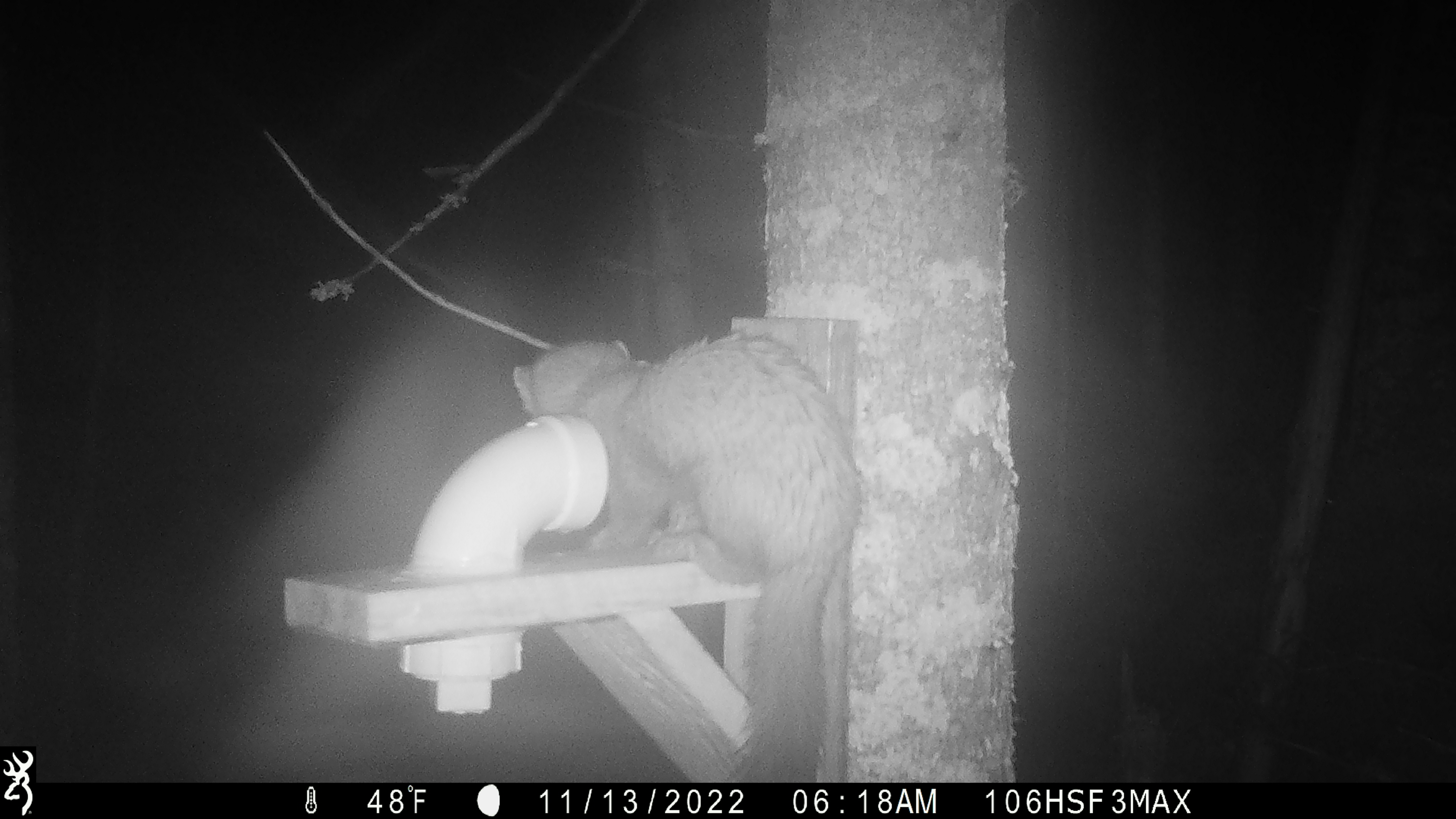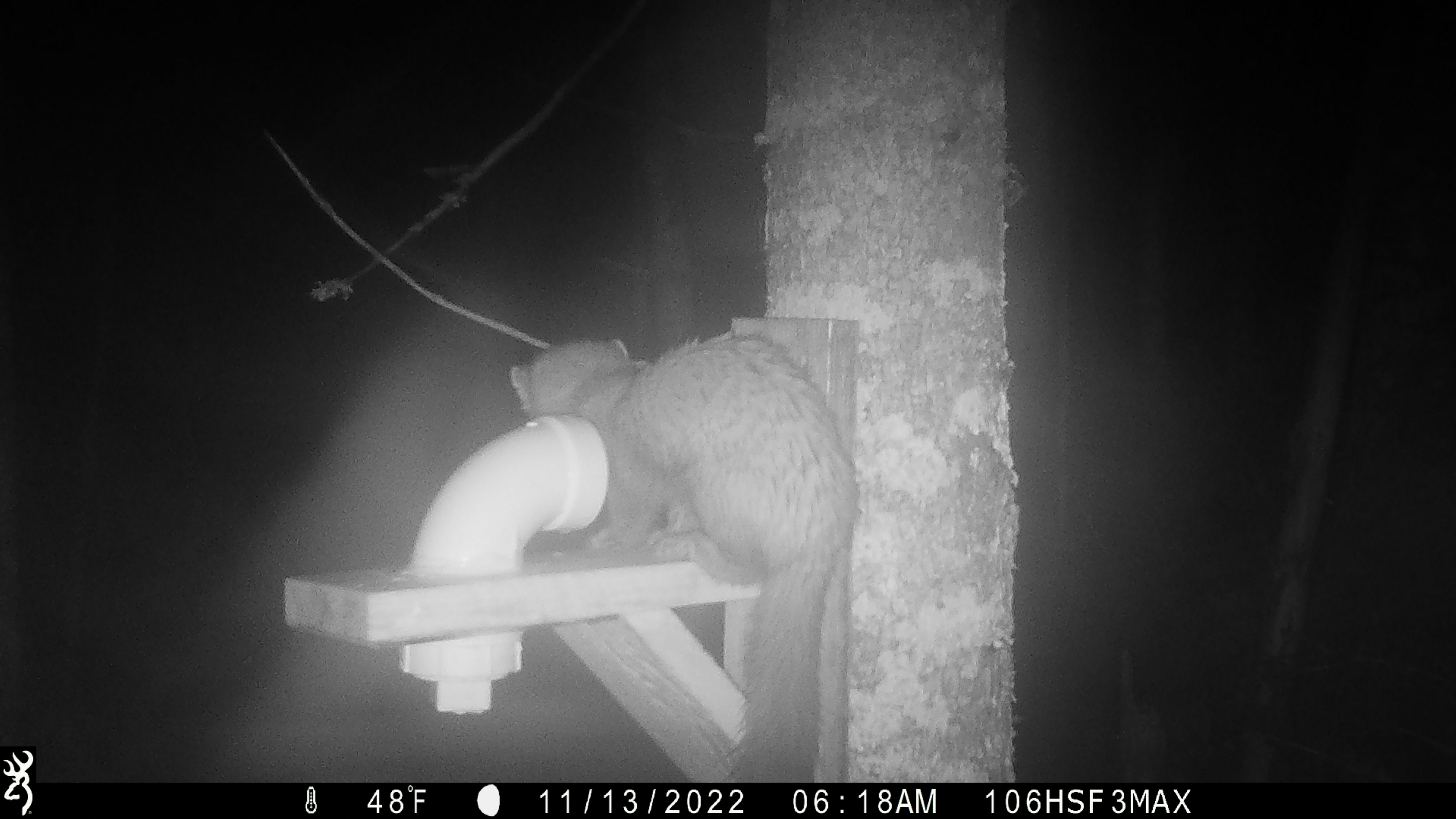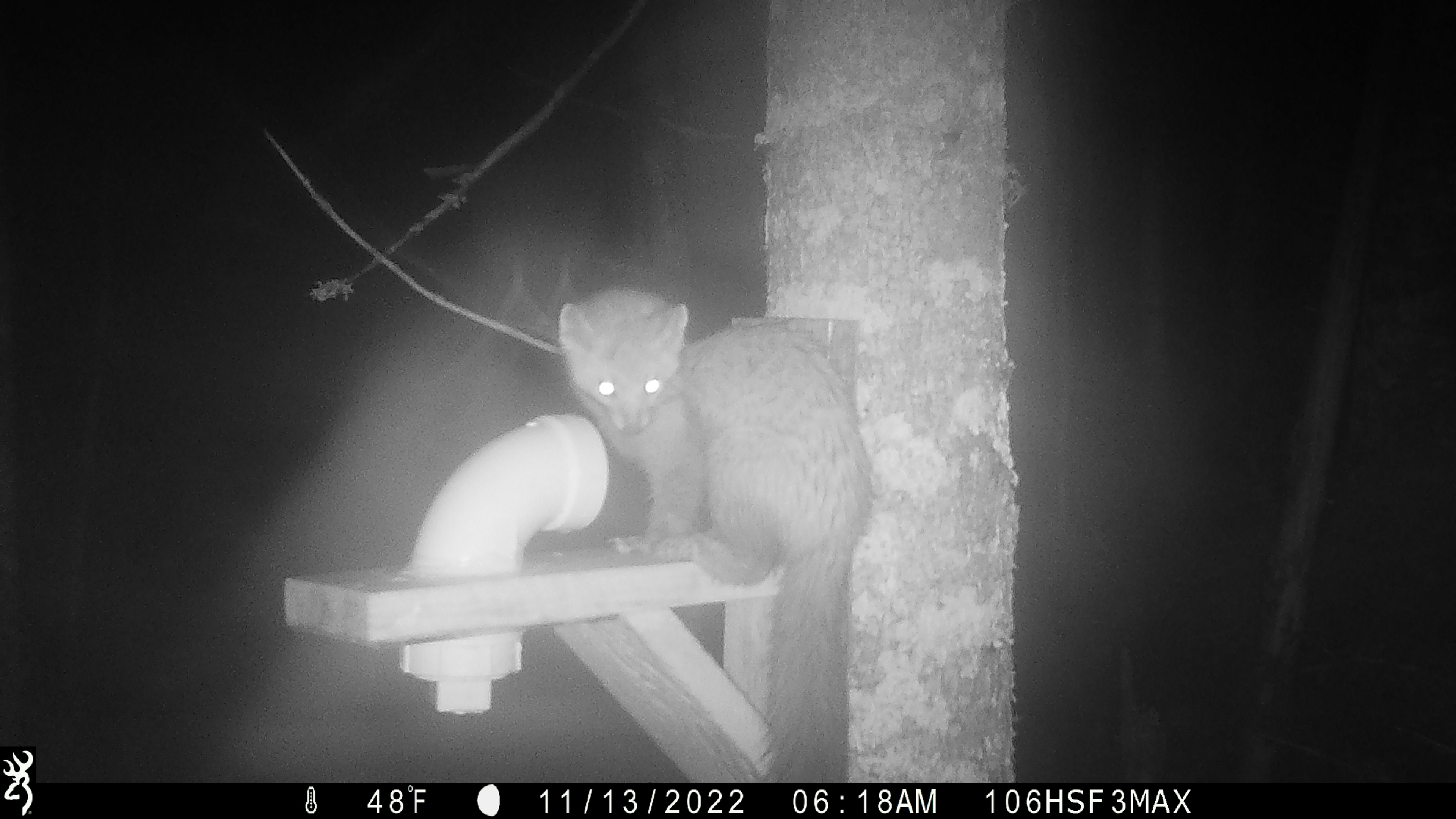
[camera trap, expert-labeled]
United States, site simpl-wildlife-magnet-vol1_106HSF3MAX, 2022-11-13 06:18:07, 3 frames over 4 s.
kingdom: Animalia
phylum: Chordata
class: Mammalia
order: Carnivora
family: Mustelidae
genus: Martes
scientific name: Martes americana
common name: american marten